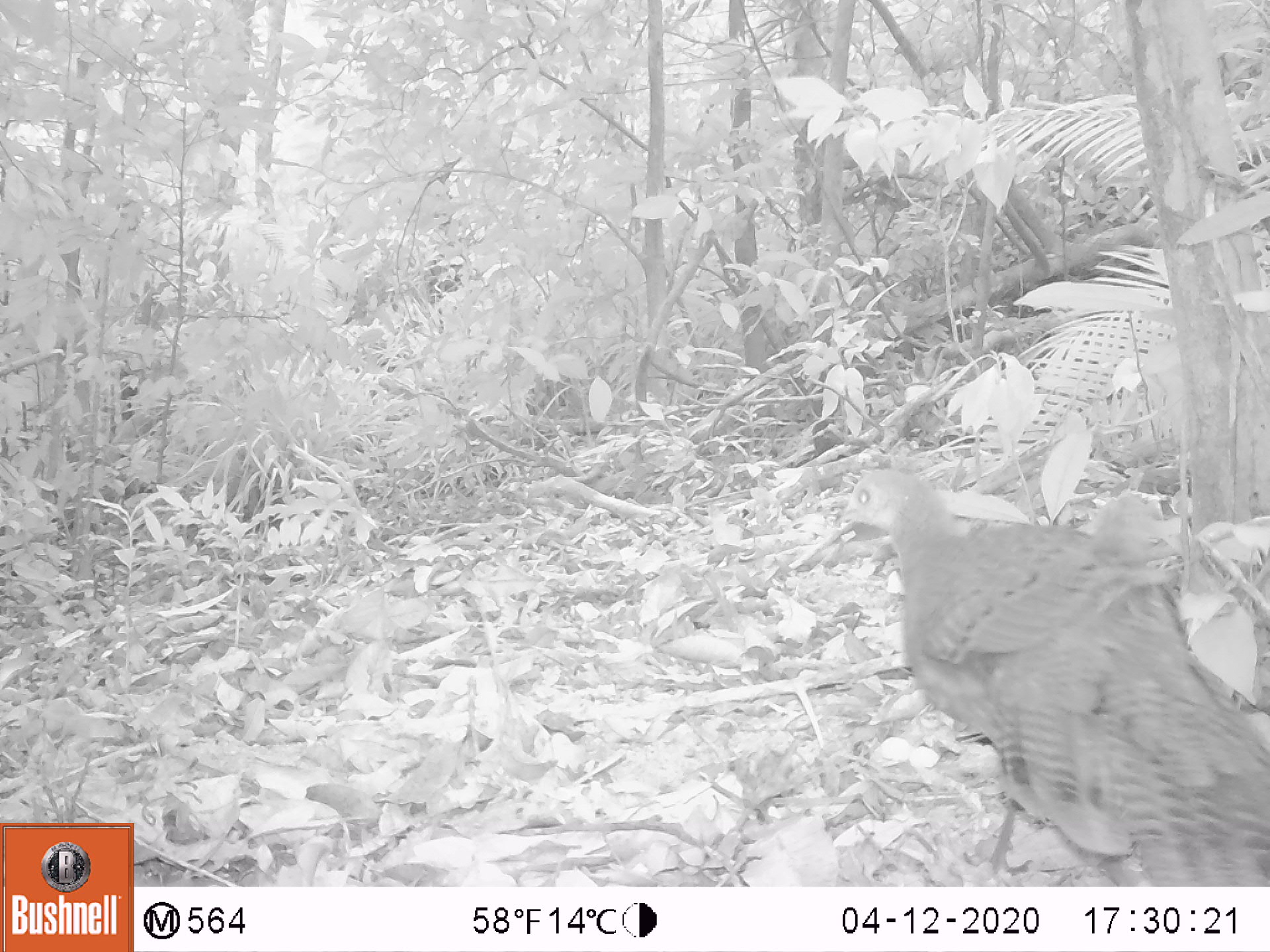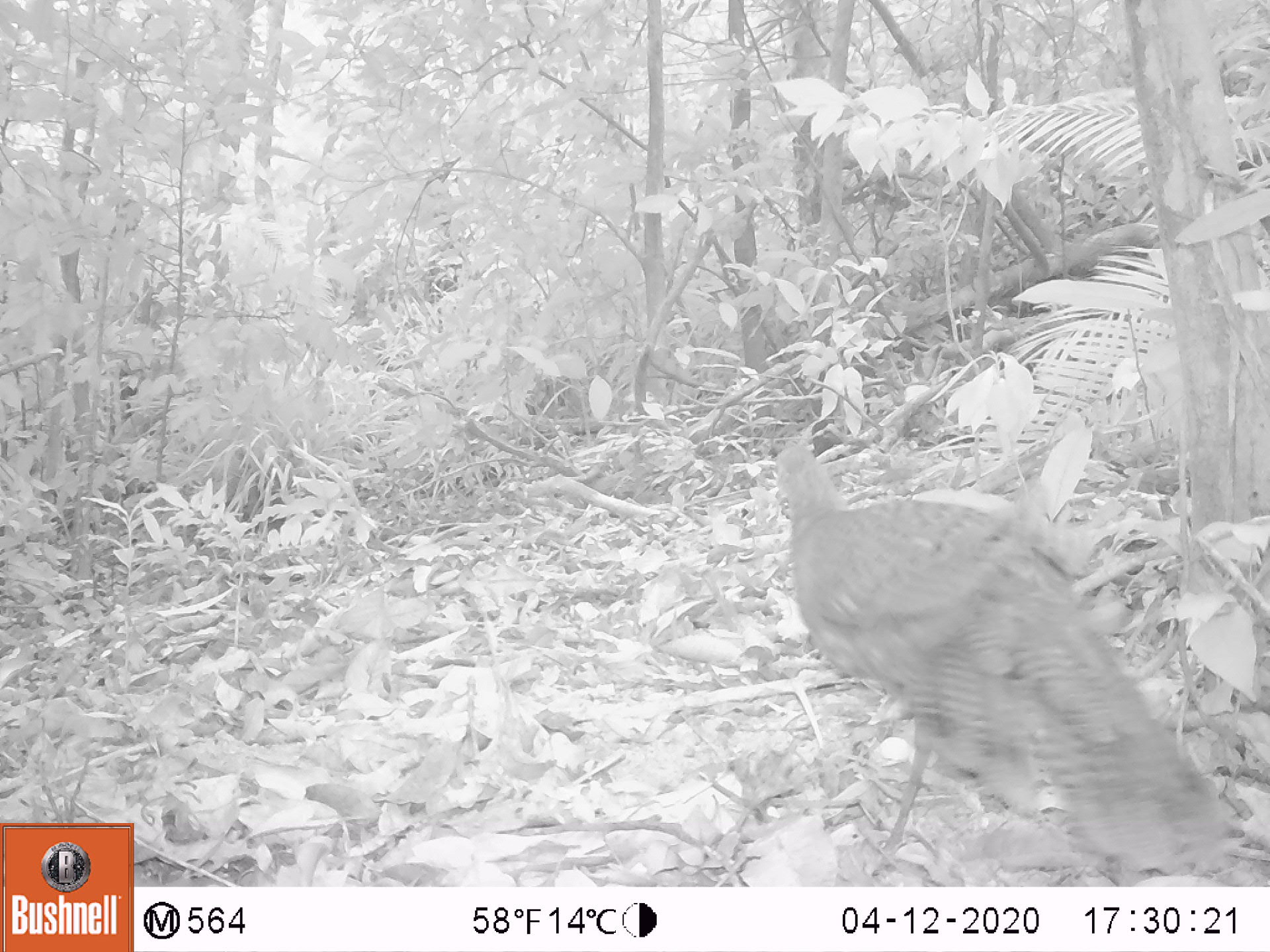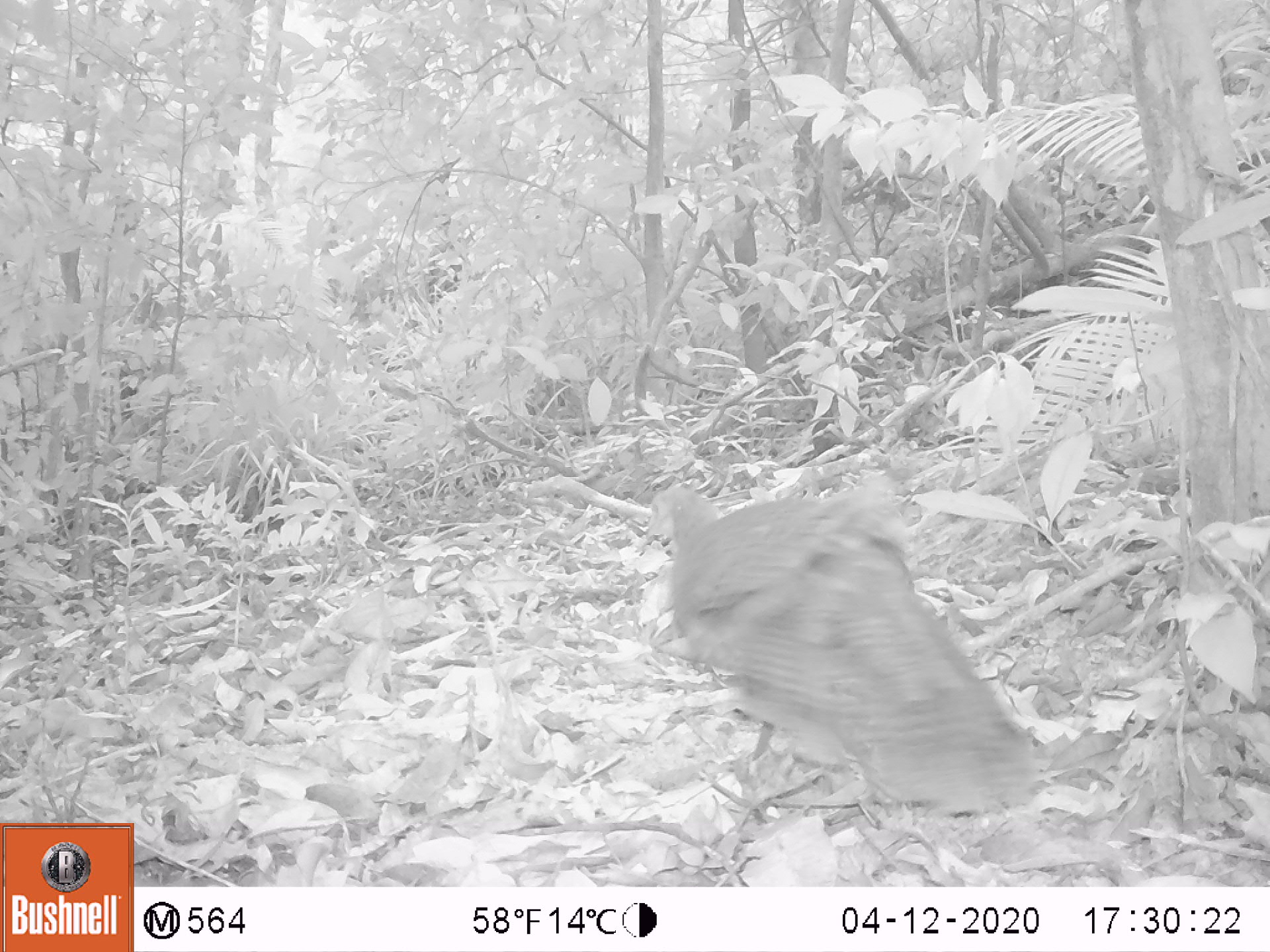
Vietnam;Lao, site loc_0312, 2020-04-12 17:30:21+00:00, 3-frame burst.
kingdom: Animalia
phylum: Chordata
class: Aves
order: Galliformes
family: Phasianidae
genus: Polyplectron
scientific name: Polyplectron bicalcaratum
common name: gray peacock-pheasant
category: grey peacock pheasant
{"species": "grey peacock pheasant (gray peacock-pheasant) (Polyplectron bicalcaratum)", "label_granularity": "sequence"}